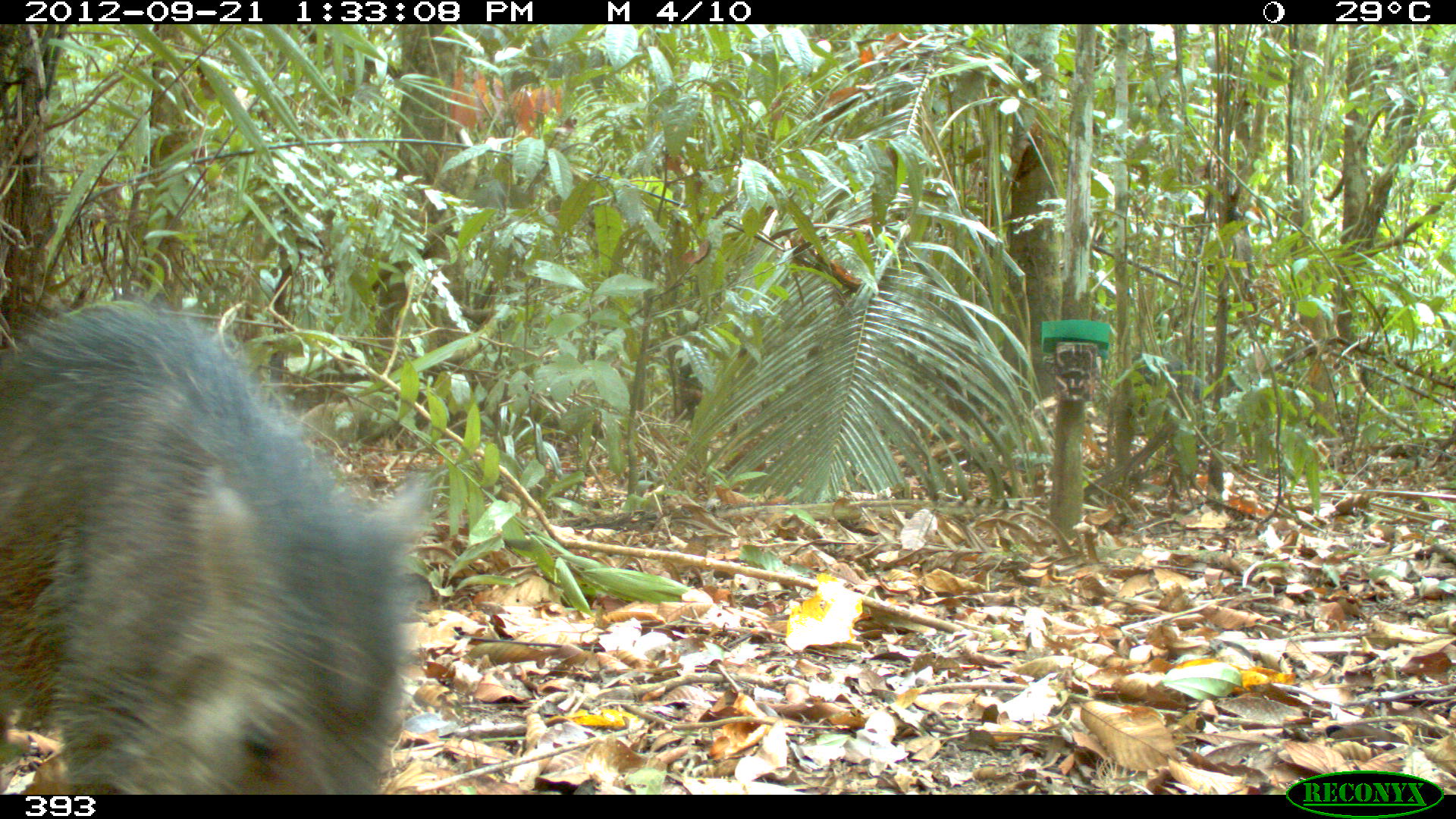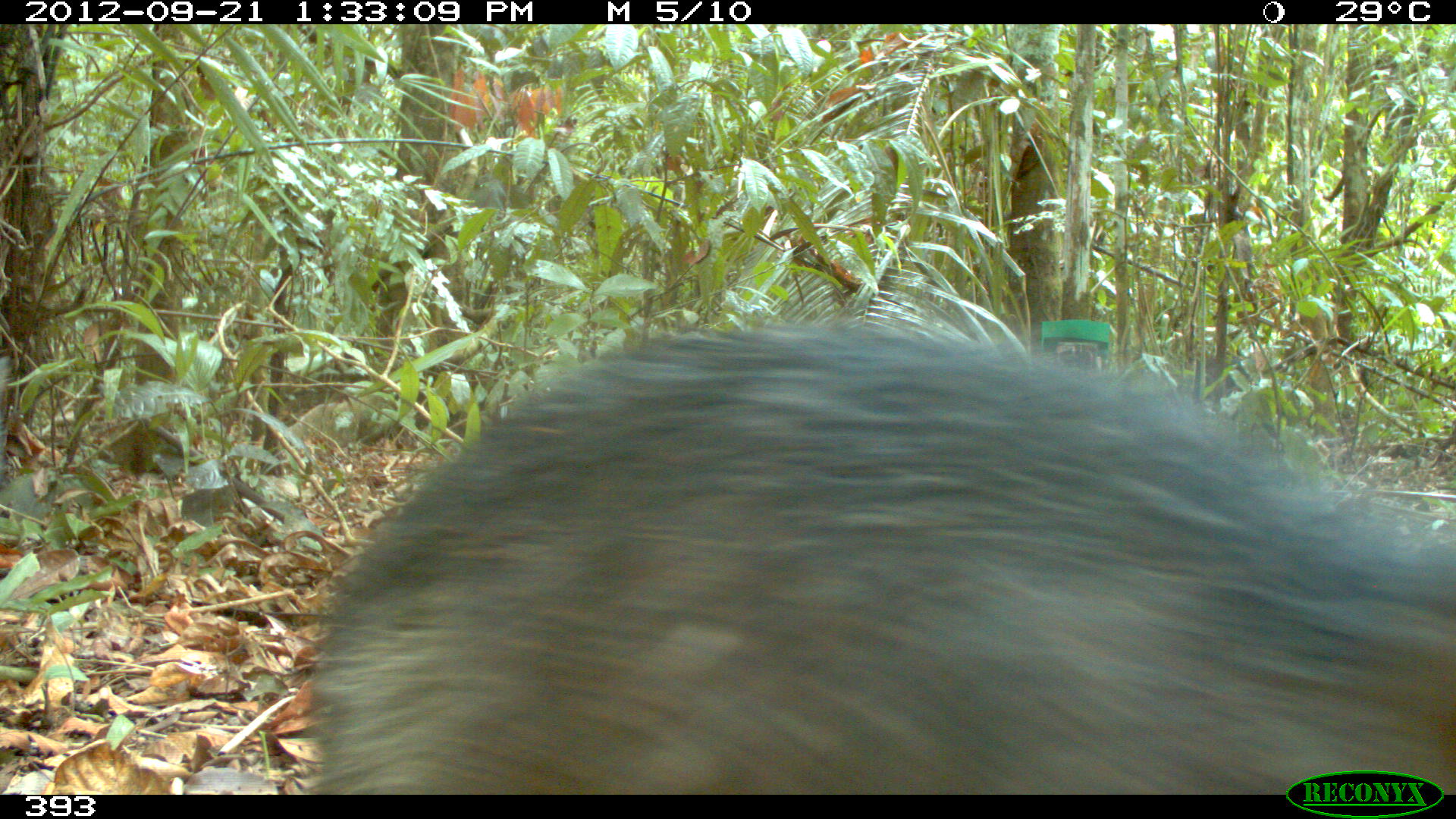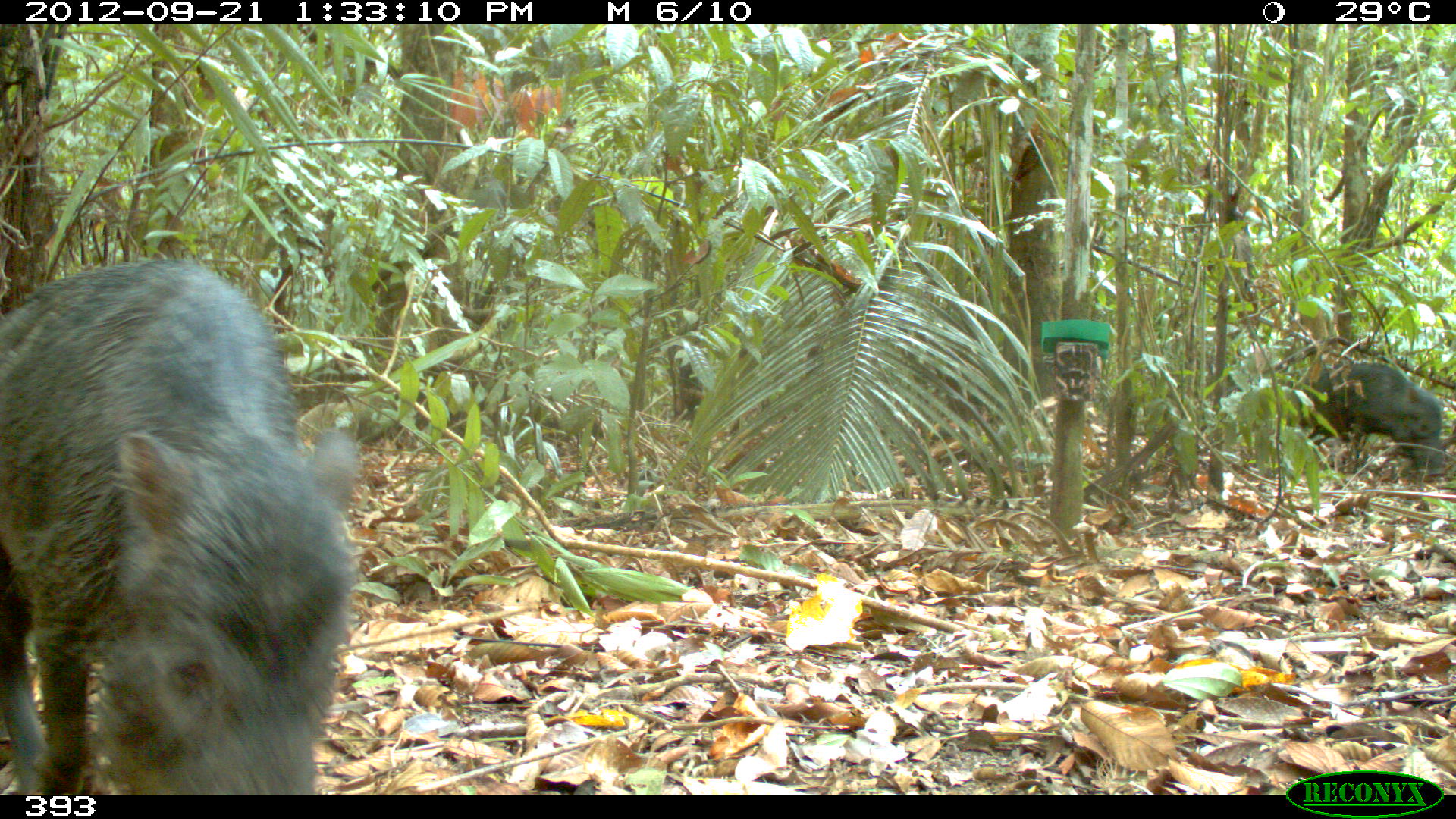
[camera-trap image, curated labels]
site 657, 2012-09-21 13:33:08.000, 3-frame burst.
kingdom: Animalia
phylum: Chordata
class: Mammalia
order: Artiodactyla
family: Tayassuidae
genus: Tayassu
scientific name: Tayassu pecari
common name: white-lipped peccary